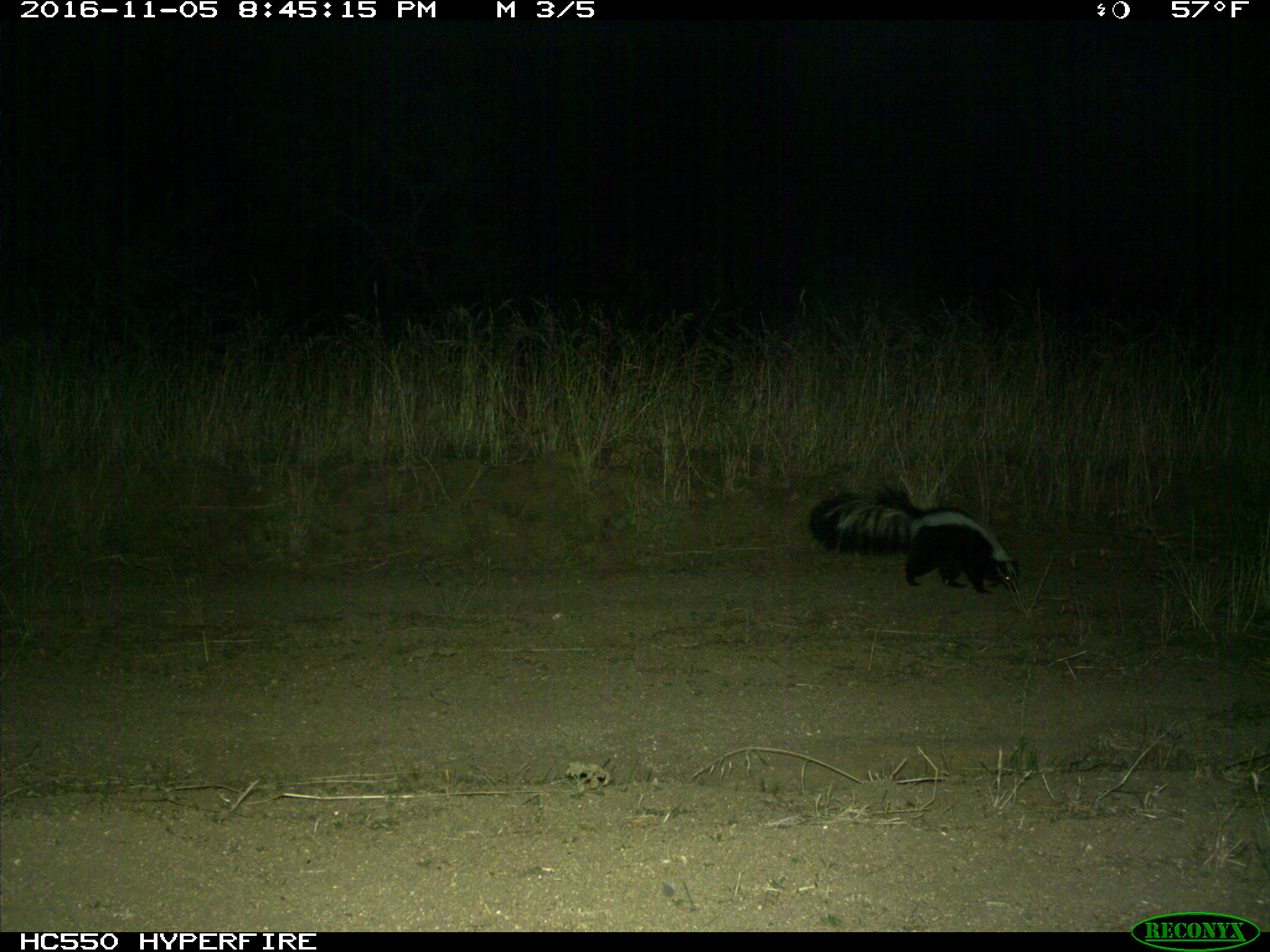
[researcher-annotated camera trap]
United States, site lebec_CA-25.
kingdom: Animalia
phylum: Chordata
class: Mammalia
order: Carnivora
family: Mephitidae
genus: Mephitis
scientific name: Mephitis mephitis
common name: striped skunk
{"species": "Mephitis mephitis (striped skunk)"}